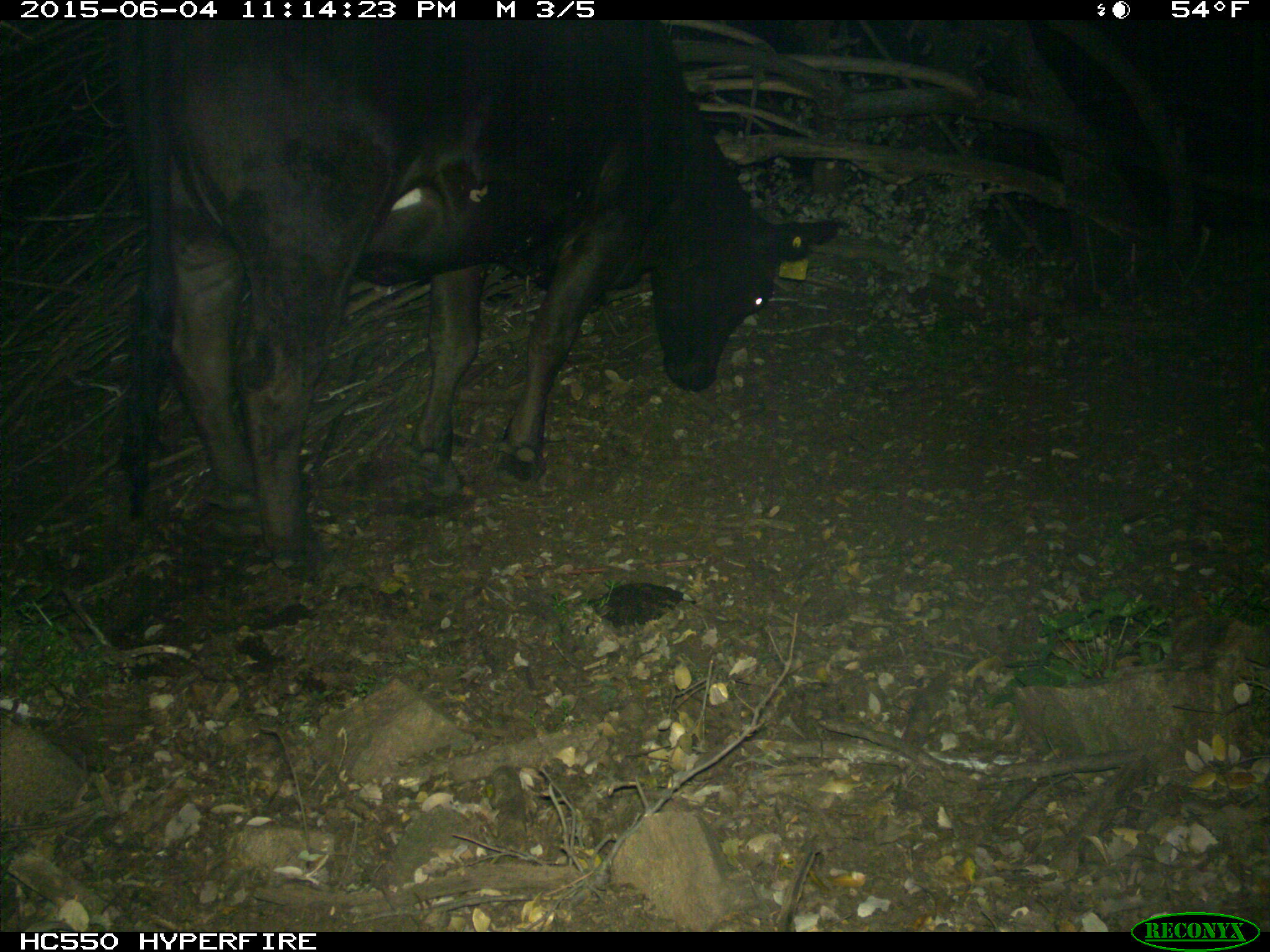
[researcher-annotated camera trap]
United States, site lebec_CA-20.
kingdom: Animalia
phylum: Chordata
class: Mammalia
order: Artiodactyla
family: Bovidae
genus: Bos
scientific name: Bos taurus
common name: domestic cow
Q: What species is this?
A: Bos taurus (domestic cow).